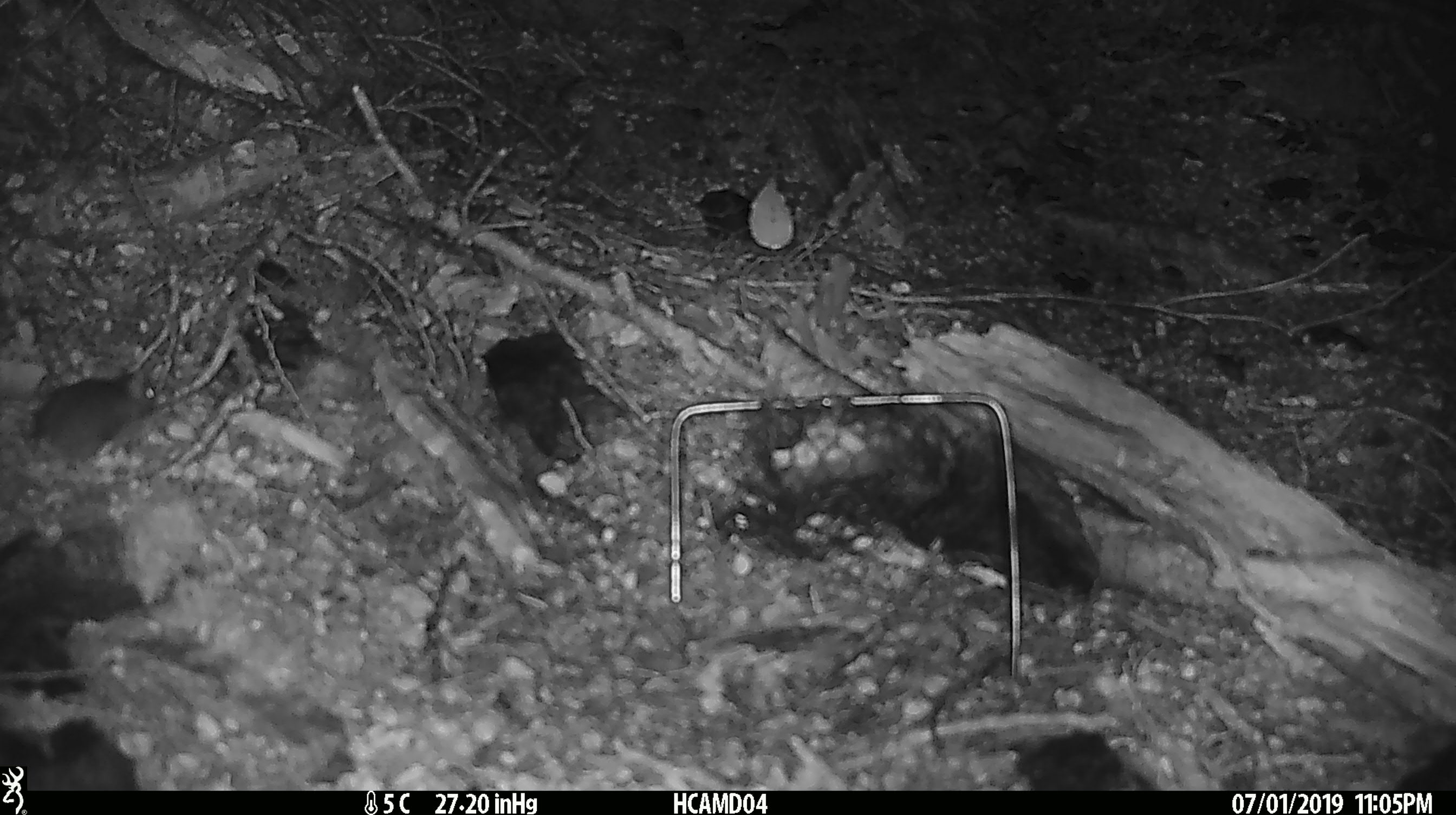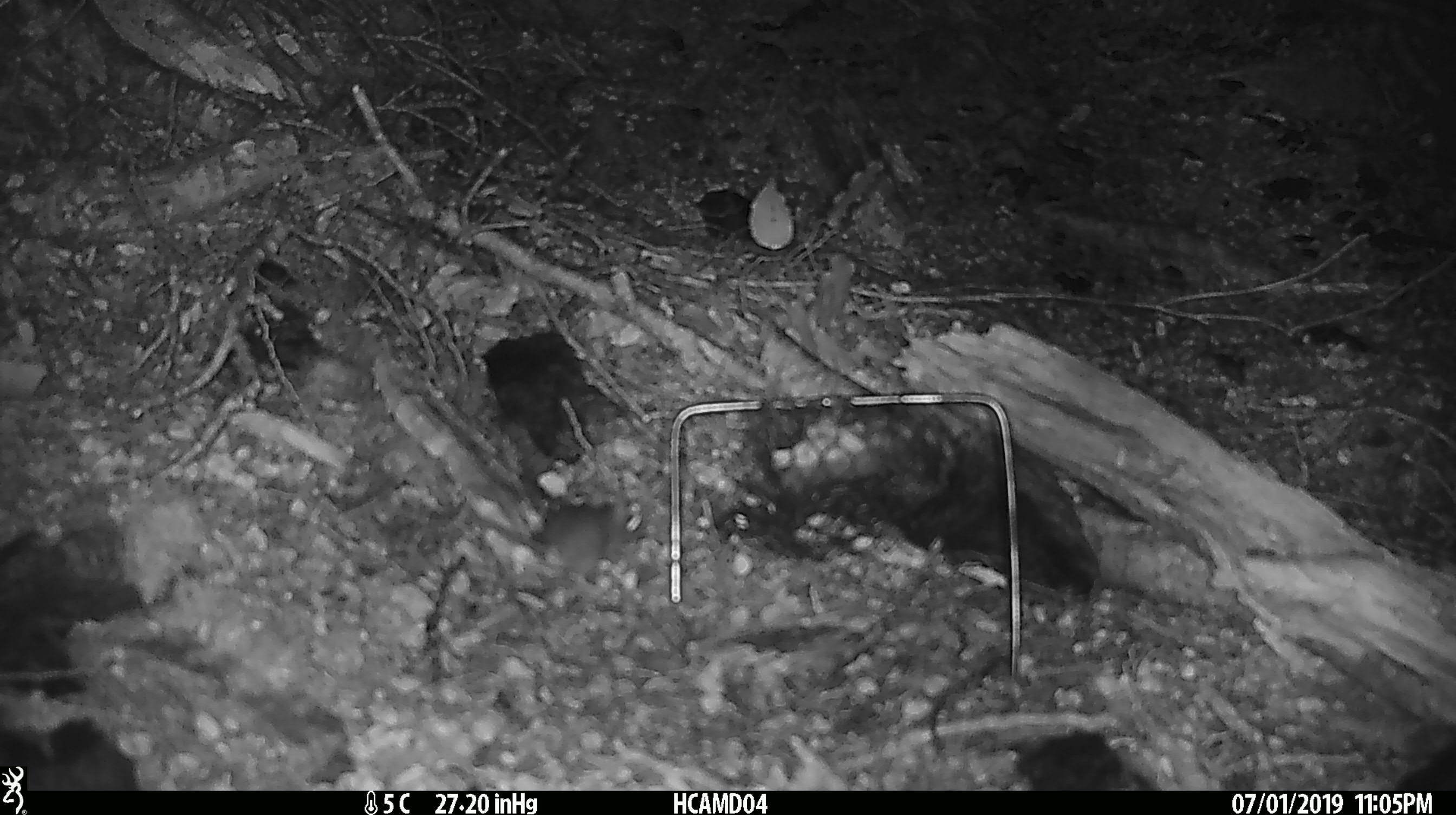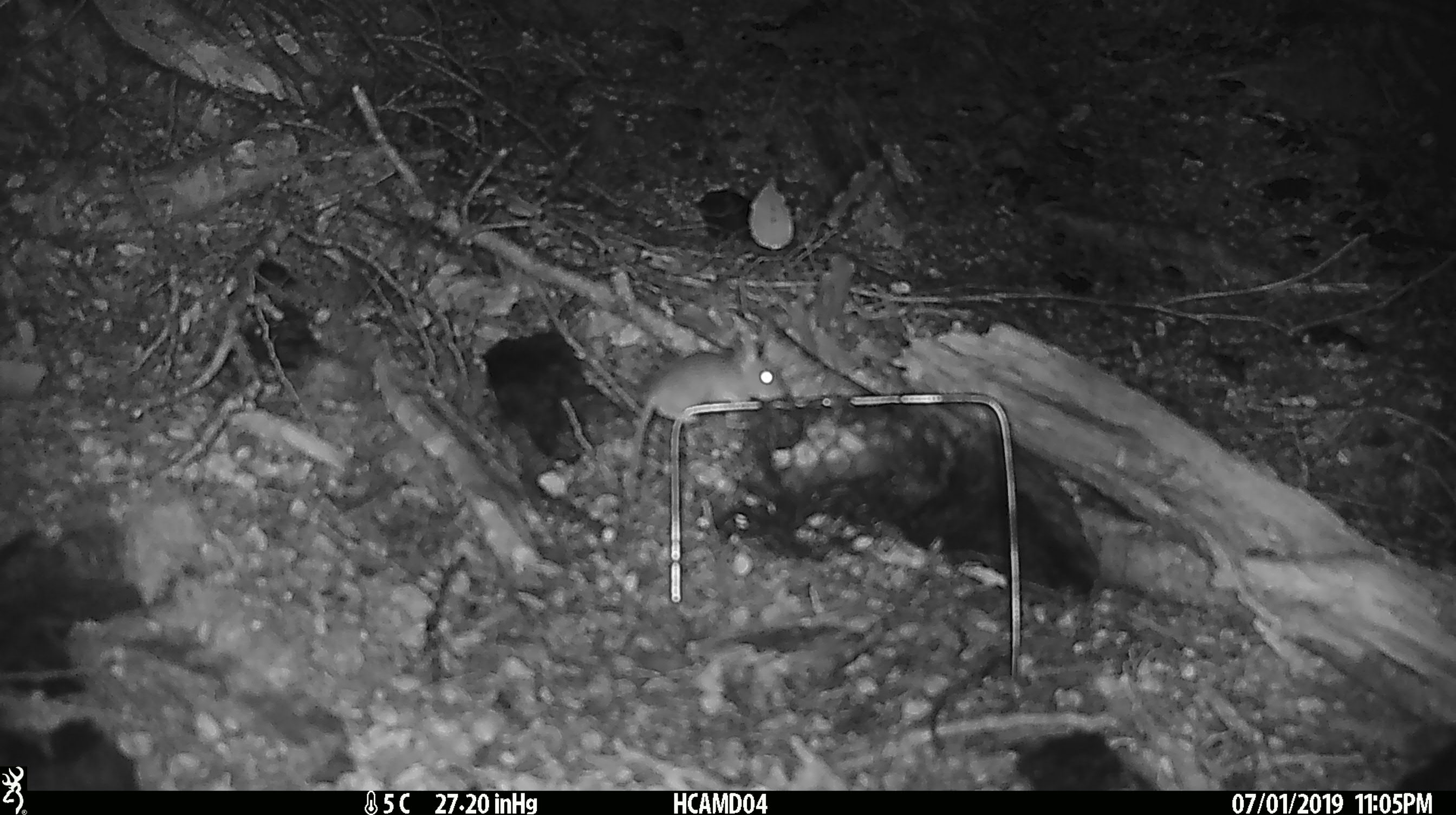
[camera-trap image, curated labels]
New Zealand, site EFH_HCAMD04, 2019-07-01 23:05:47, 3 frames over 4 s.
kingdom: Animalia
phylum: Chordata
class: Mammalia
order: Rodentia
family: Muridae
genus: Mus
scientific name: Mus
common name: mouse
Mouse (Mus).